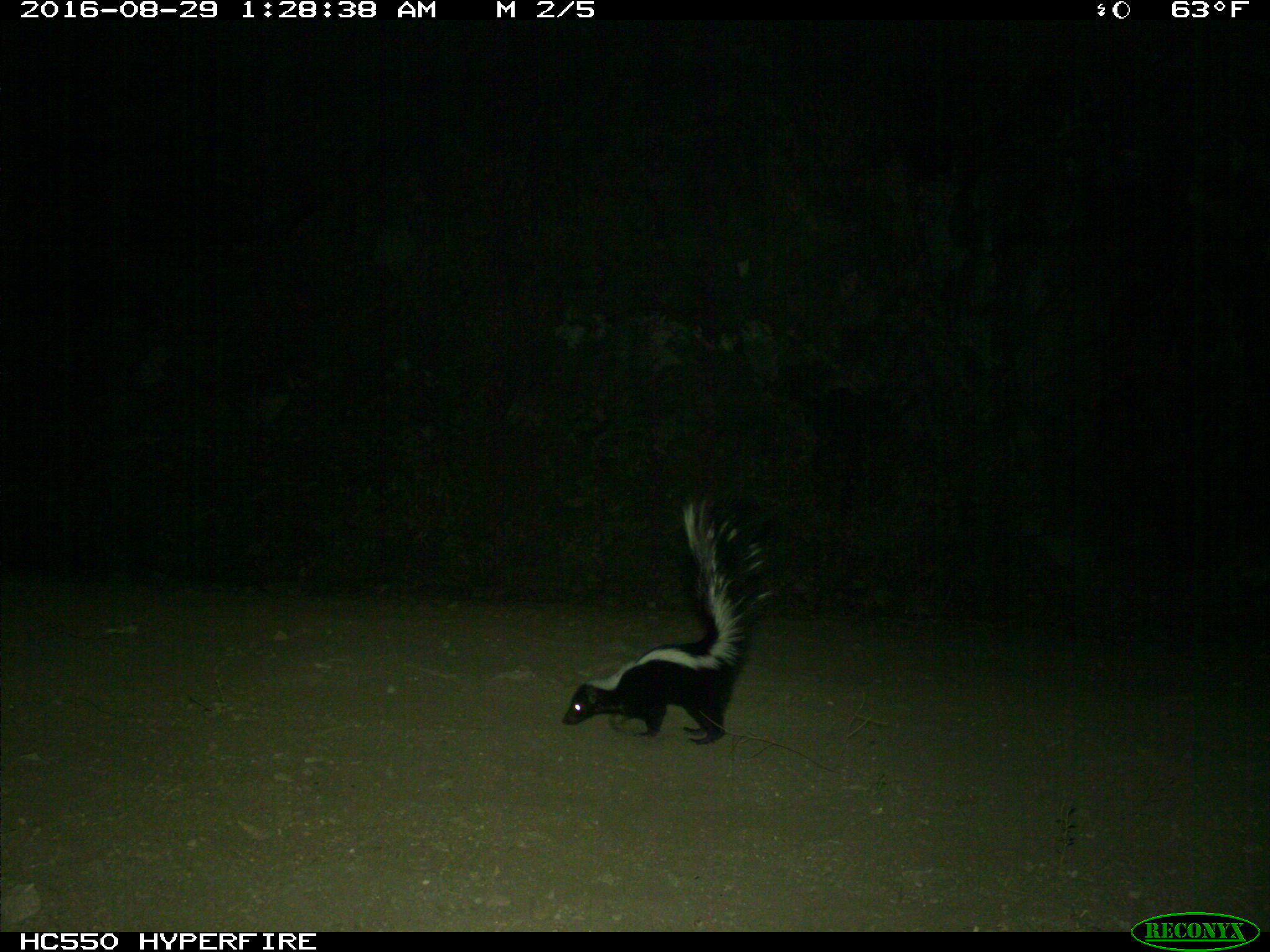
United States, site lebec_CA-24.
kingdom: Animalia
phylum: Chordata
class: Mammalia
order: Carnivora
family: Mephitidae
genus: Mephitis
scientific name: Mephitis mephitis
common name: striped skunk